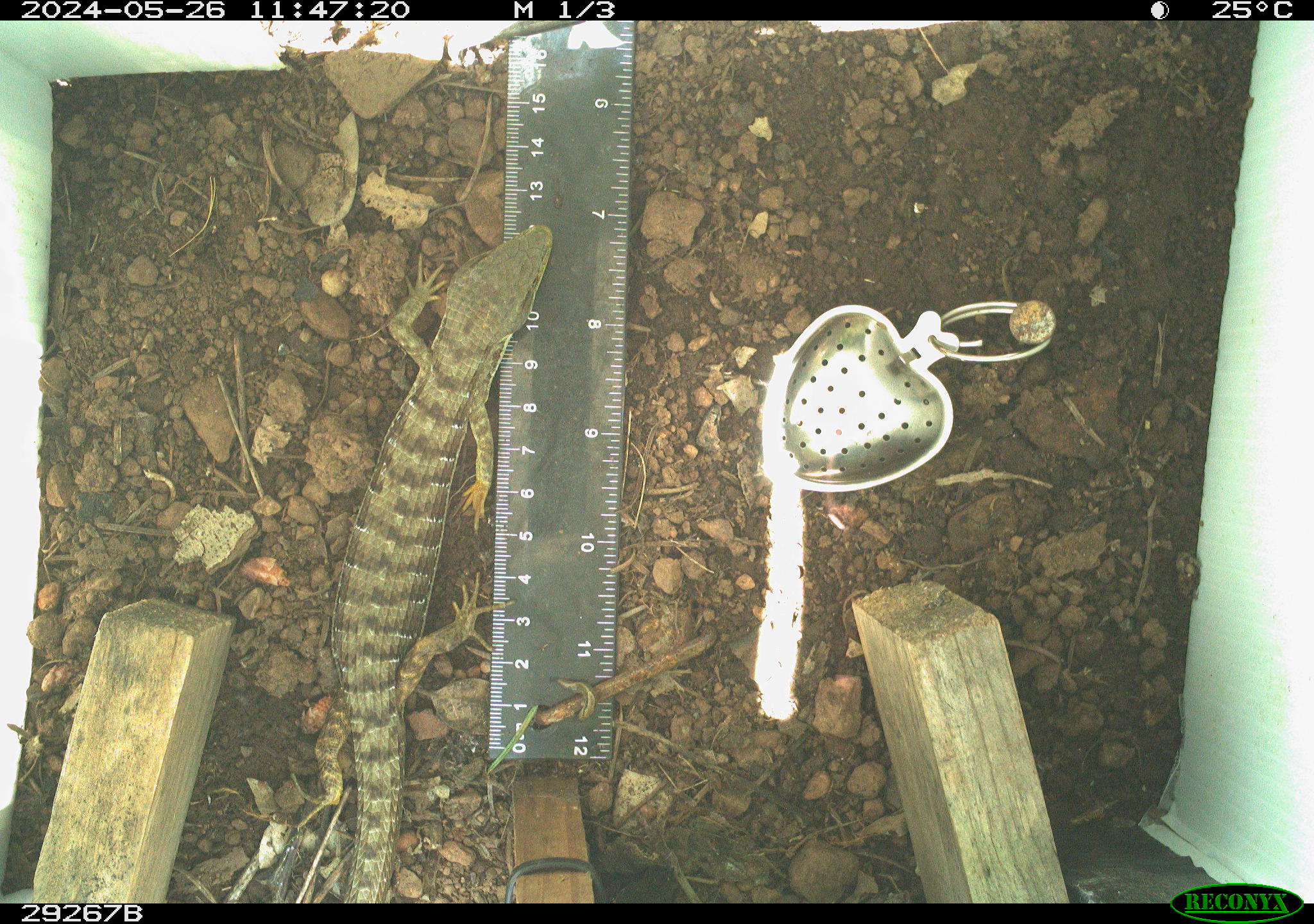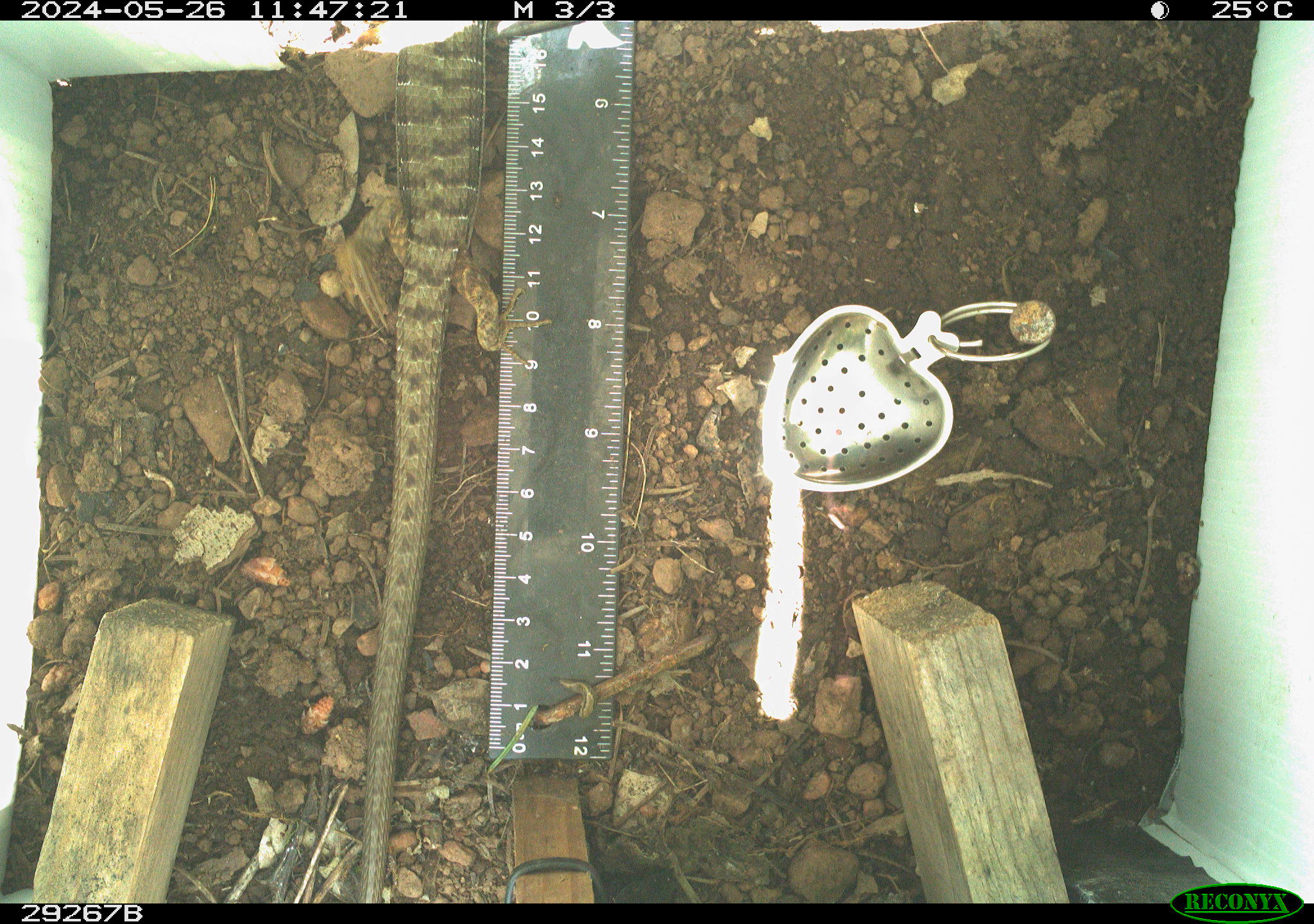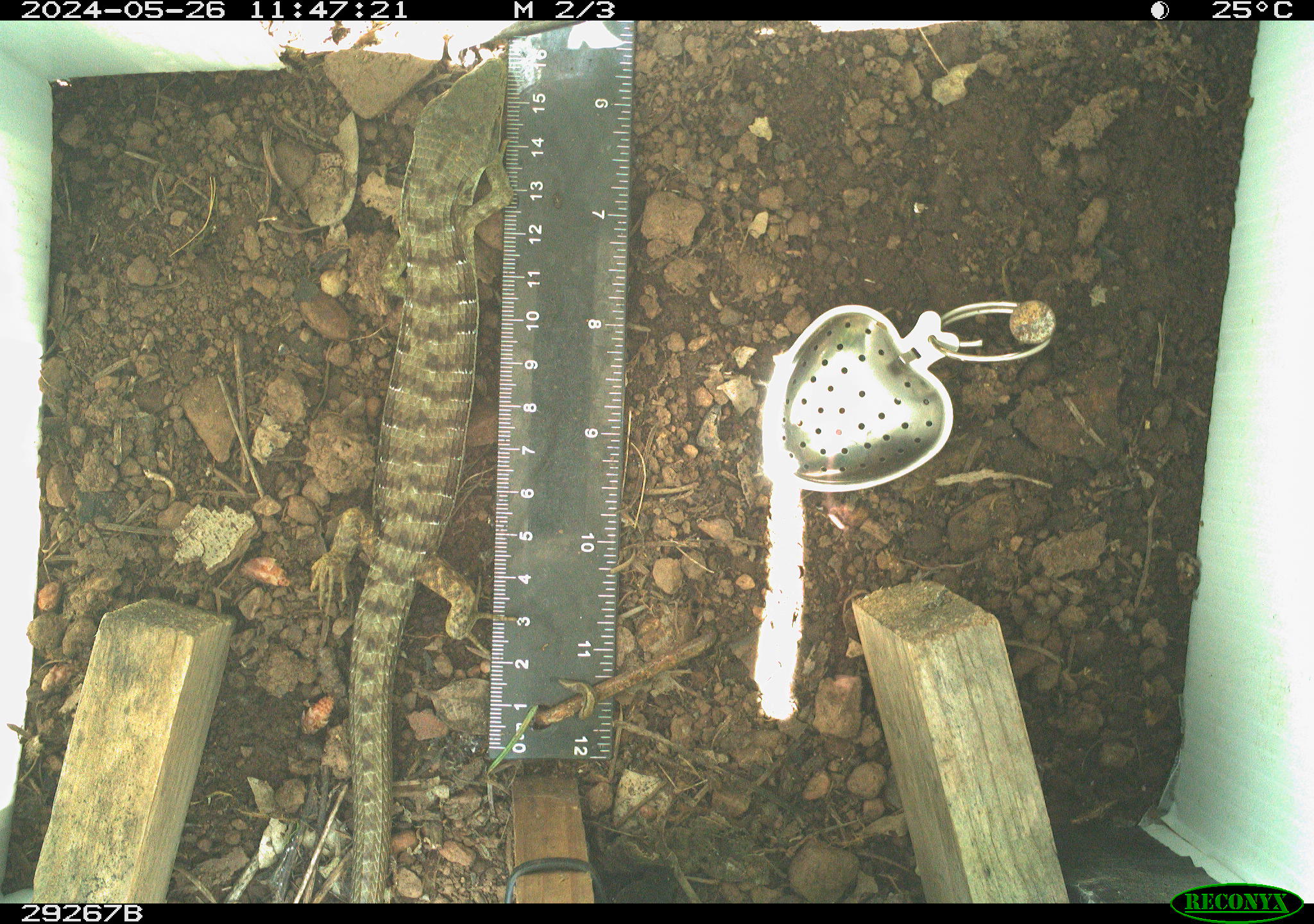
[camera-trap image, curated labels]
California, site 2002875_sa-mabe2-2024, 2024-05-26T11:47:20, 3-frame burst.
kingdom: Animalia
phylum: Chordata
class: Reptilia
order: Squamata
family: Anguidae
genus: Elgaria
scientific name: Elgaria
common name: alligator lizards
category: elgaria species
Elgaria species (alligator lizards) (Elgaria).